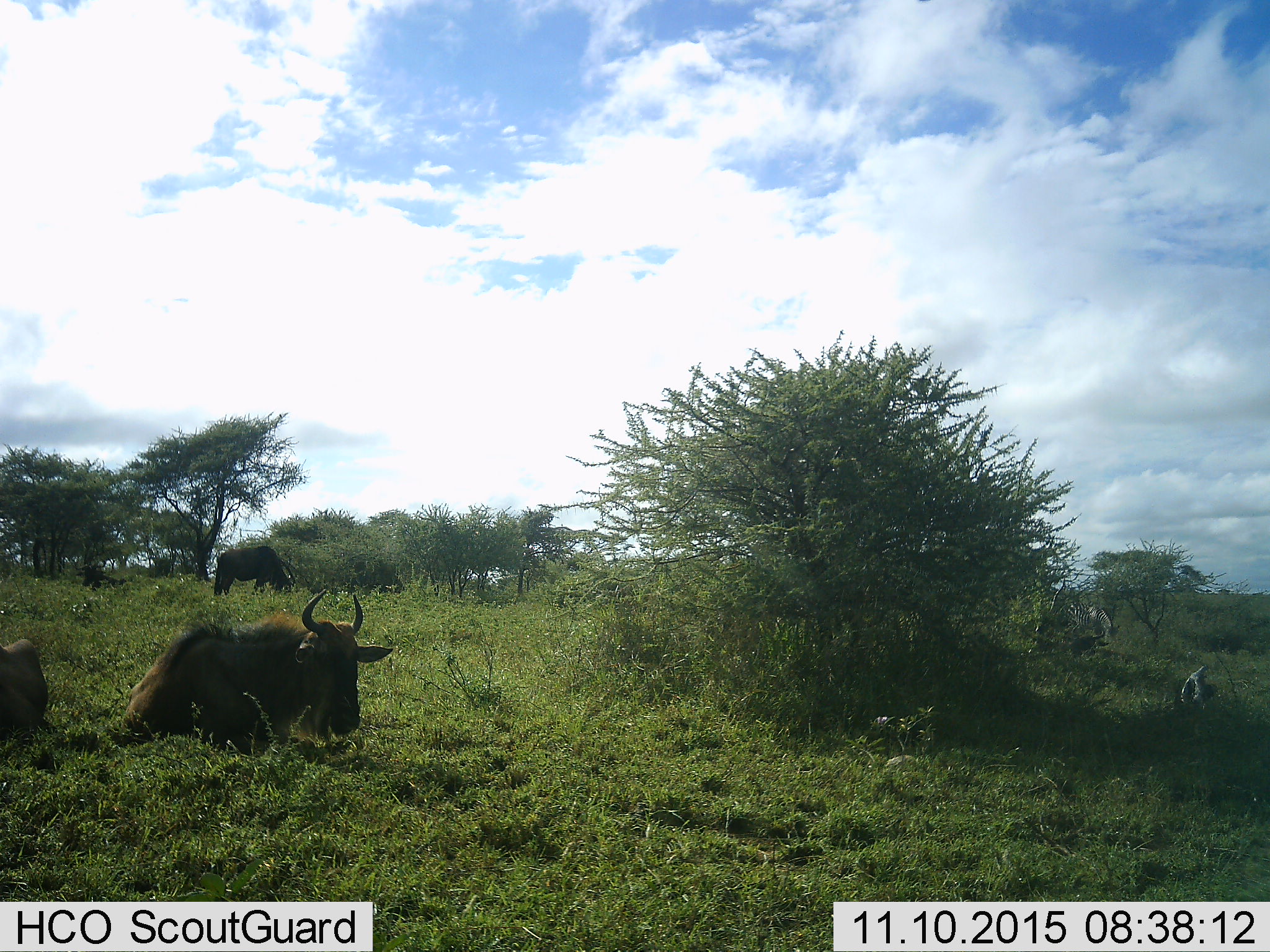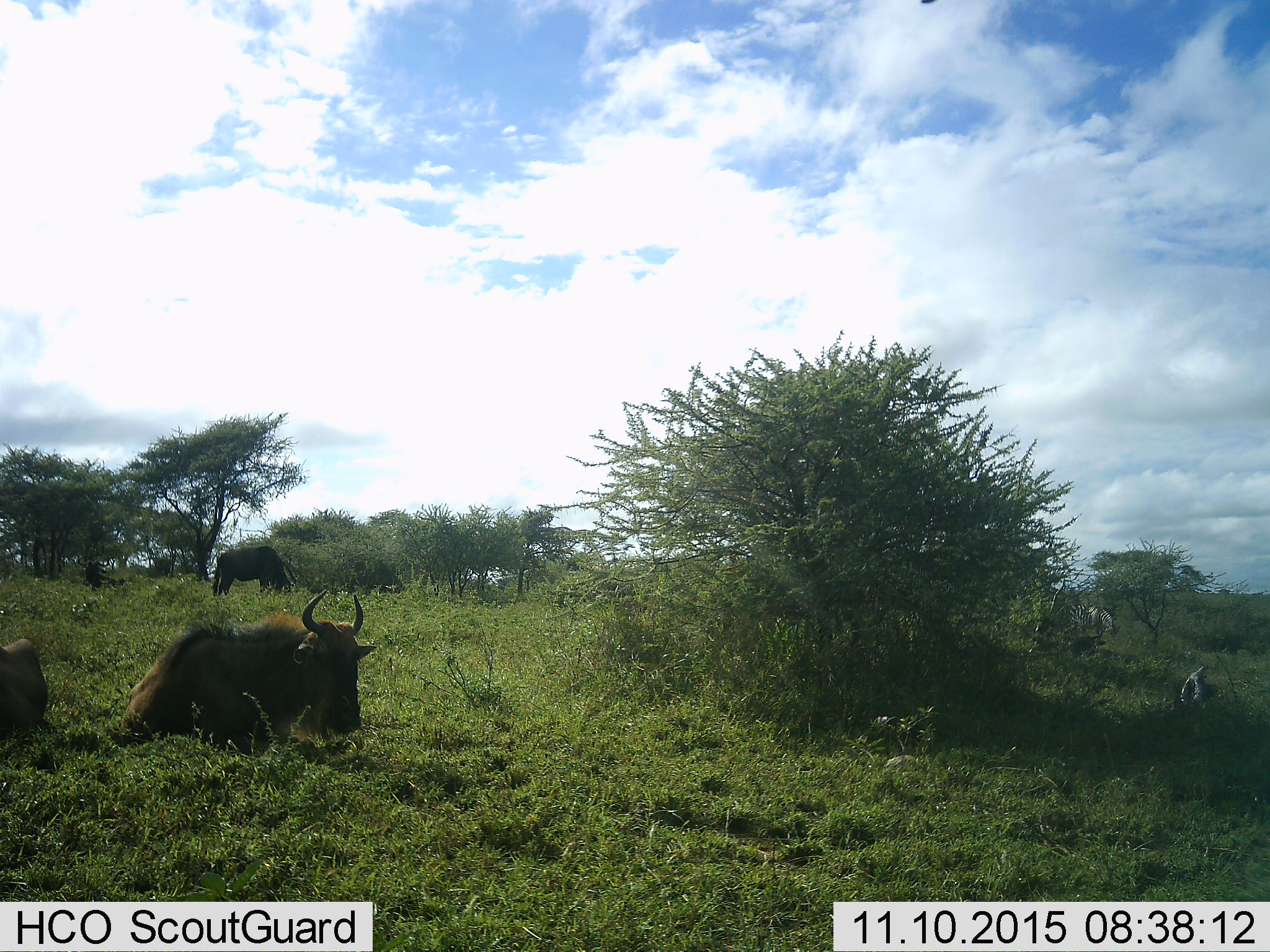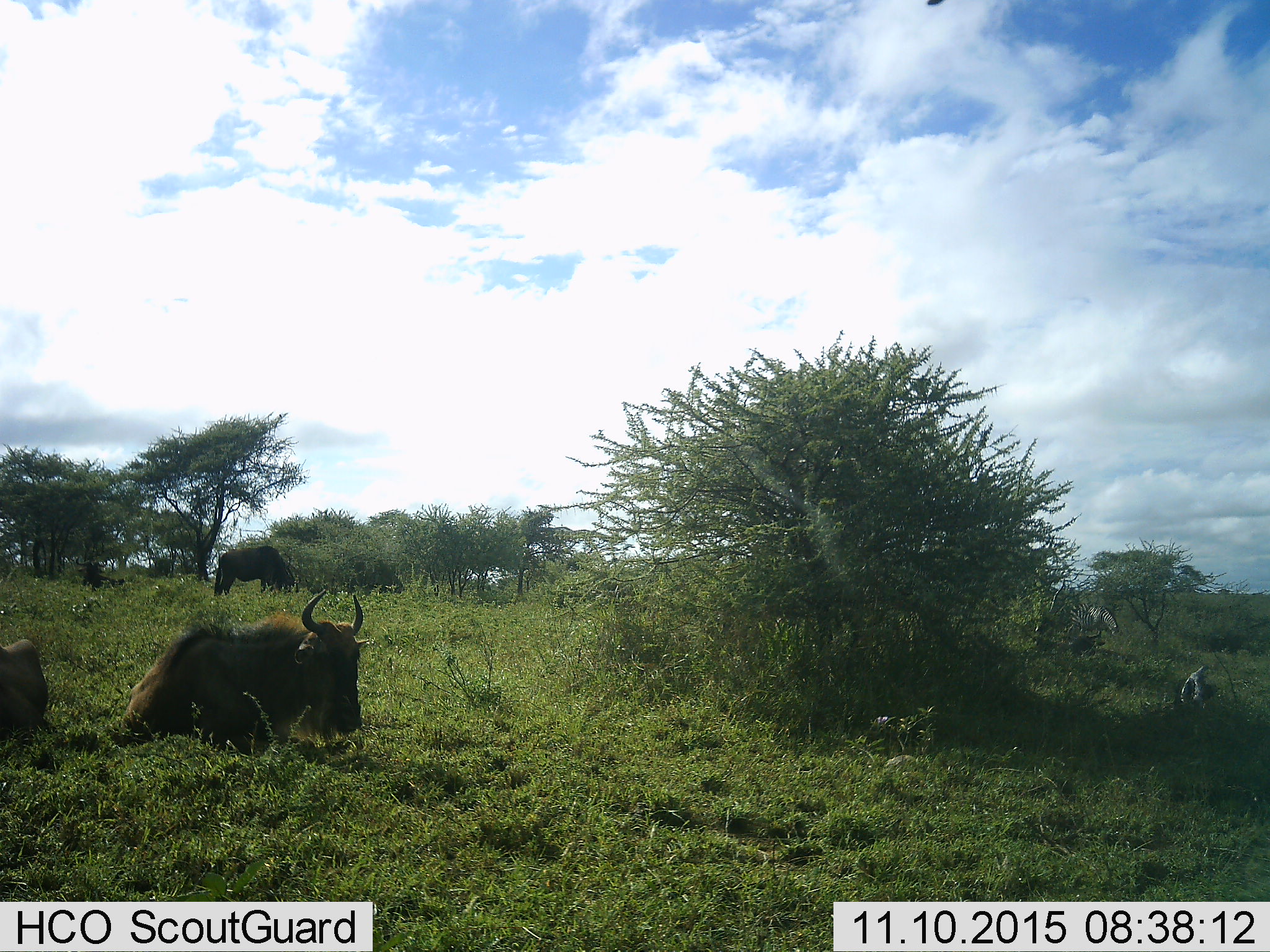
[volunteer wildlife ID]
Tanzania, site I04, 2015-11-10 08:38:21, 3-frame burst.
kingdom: Animalia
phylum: Chordata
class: Mammalia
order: Artiodactyla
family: Bovidae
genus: Connochaetes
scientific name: Connochaetes taurinus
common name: blue wildebeest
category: wildebeest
Wildebeest (blue wildebeest) (Connochaetes taurinus), count 3. Behavior (volunteer vote fractions): standing 22%, resting 78%, moving 11%, interacting 0%. Young present (vote fraction): 0%. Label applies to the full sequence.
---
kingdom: Animalia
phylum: Chordata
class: Mammalia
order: Perissodactyla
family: Equidae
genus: Equus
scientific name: Equus quagga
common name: plains zebra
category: zebra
Zebra (plains zebra) (Equus quagga), count 1. Behavior (volunteer vote fractions): standing 12%, resting 12%, moving 0%, interacting 0%. Young present (vote fraction): 0%. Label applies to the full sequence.